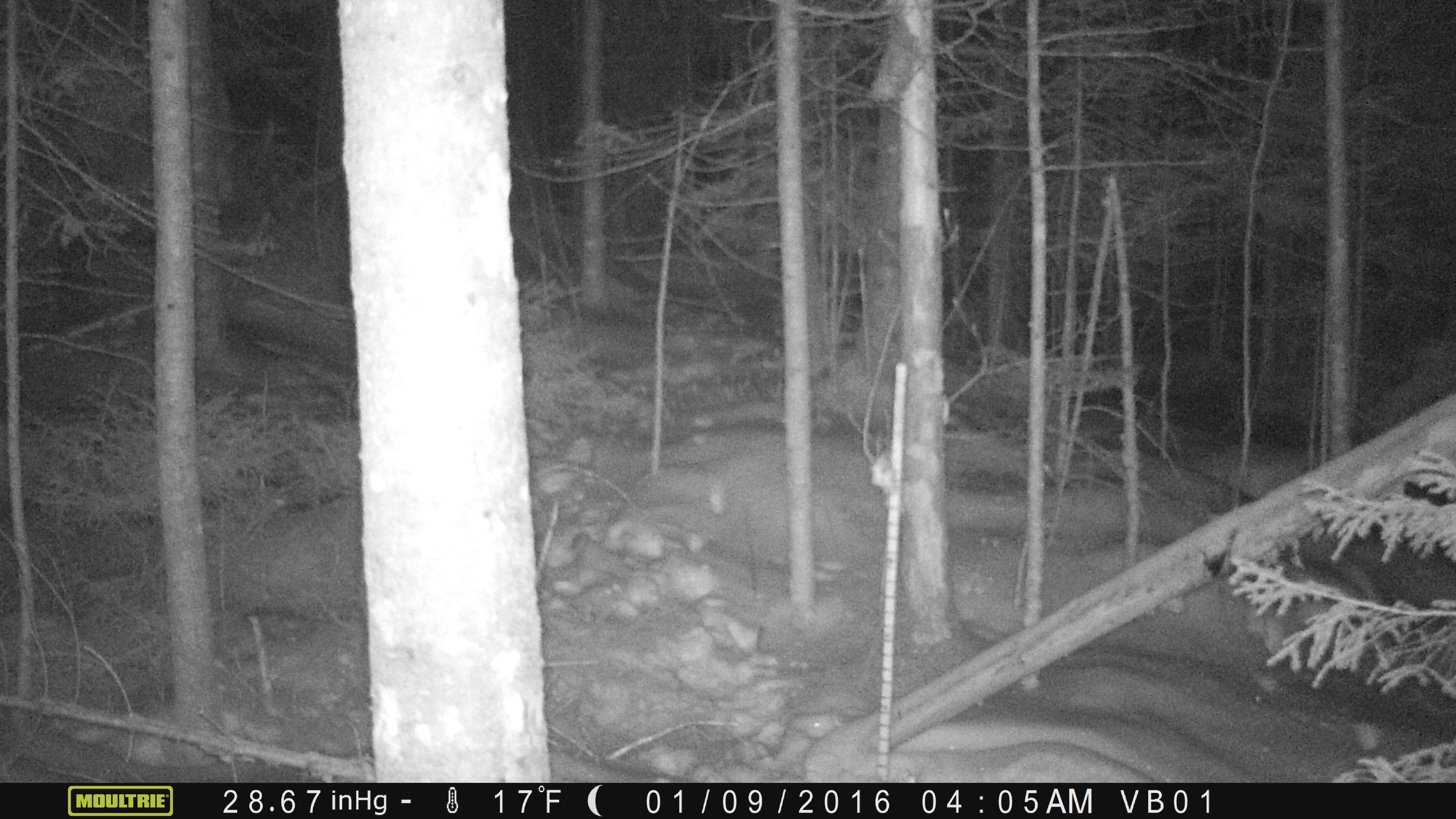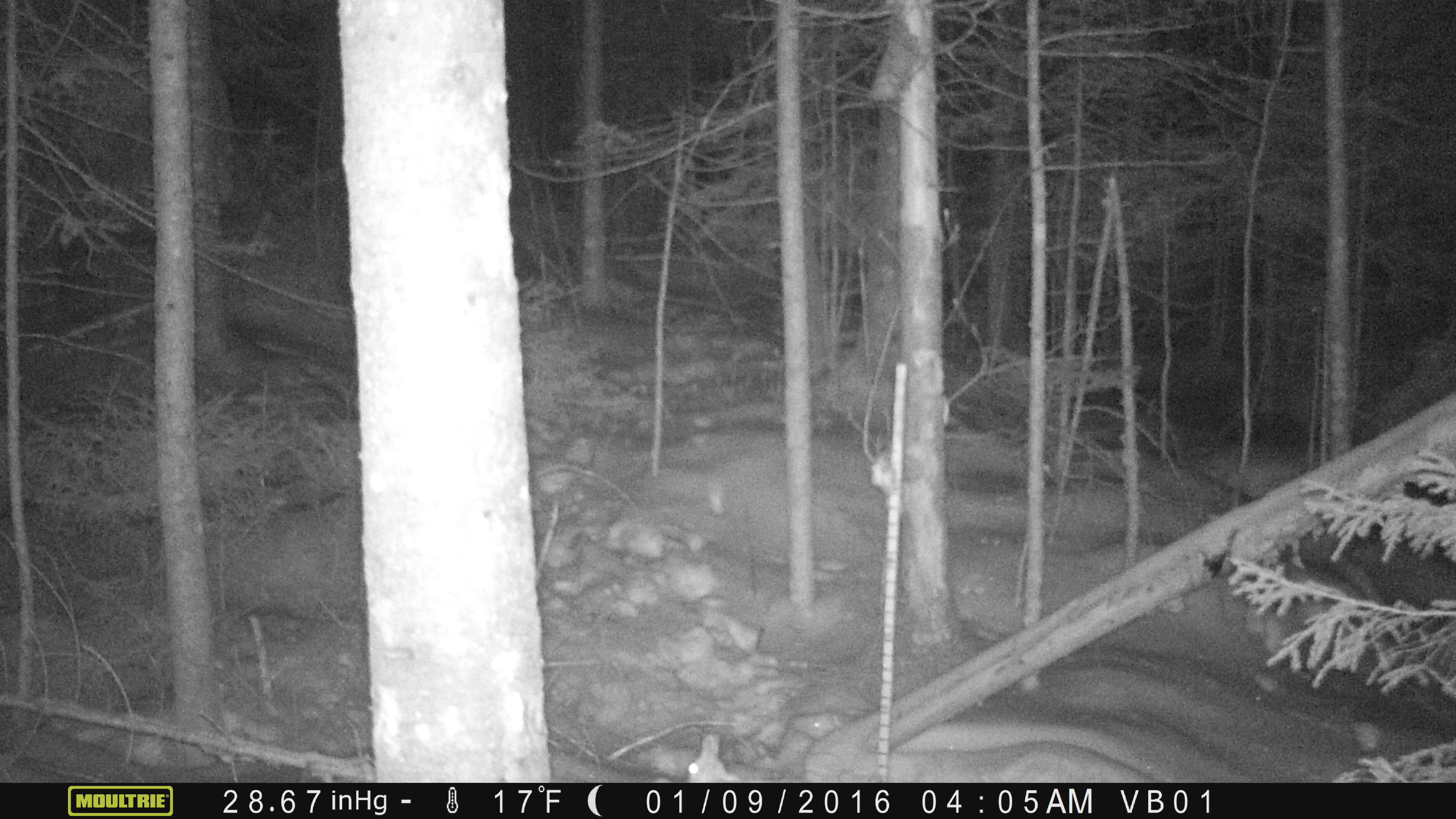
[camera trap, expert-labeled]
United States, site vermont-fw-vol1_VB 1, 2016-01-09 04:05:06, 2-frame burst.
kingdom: Animalia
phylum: Chordata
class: Mammalia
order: Lagomorpha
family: Leporidae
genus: Lepus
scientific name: Lepus americanus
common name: snowshoe hare